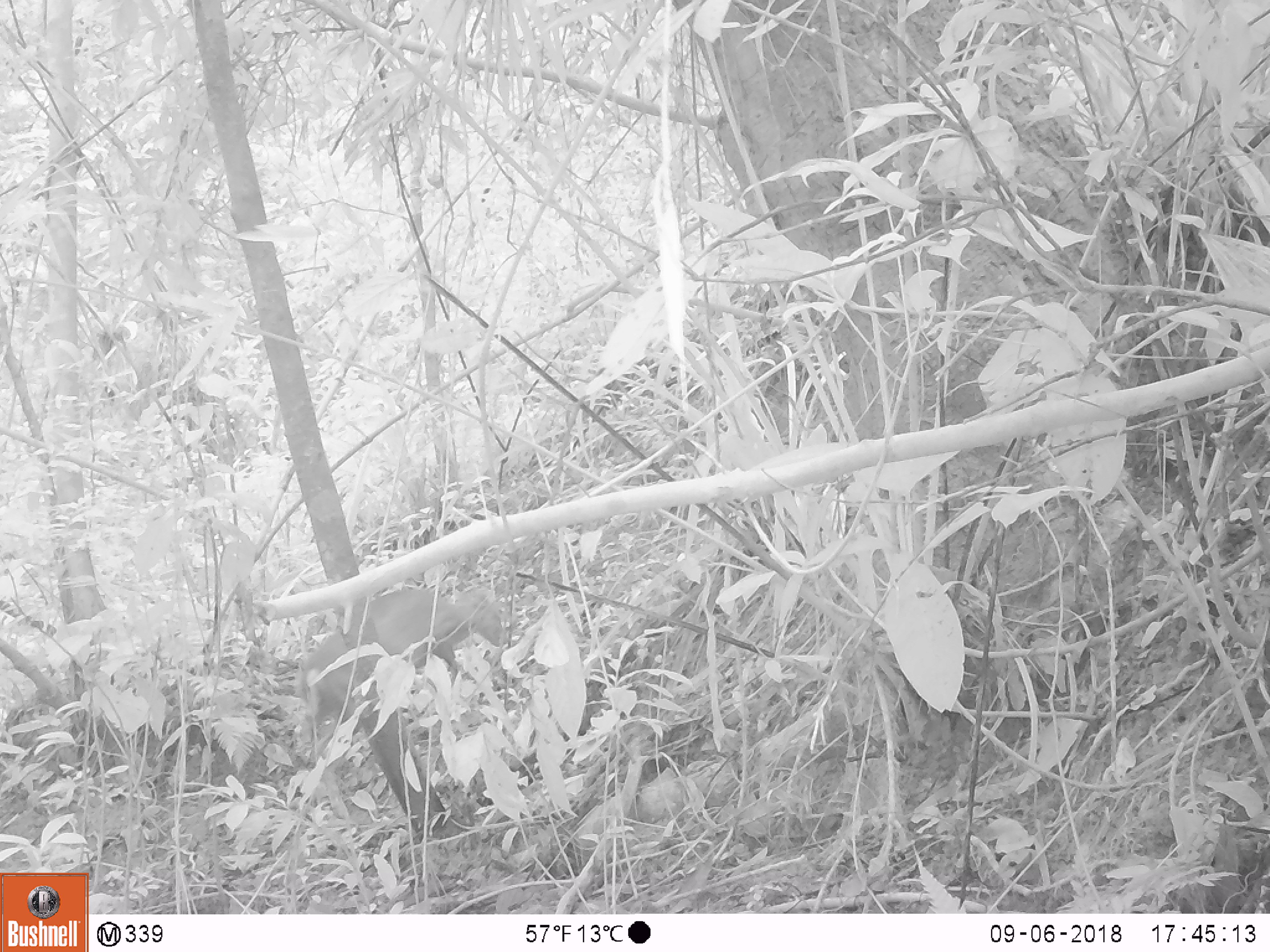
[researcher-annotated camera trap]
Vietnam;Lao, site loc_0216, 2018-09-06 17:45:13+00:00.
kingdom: Animalia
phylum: Chordata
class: Mammalia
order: Artiodactyla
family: Cervidae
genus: Muntiacus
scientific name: Muntiacus rooseveltorum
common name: roosevelt's muntjac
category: roosevelts muntjac group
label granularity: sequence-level